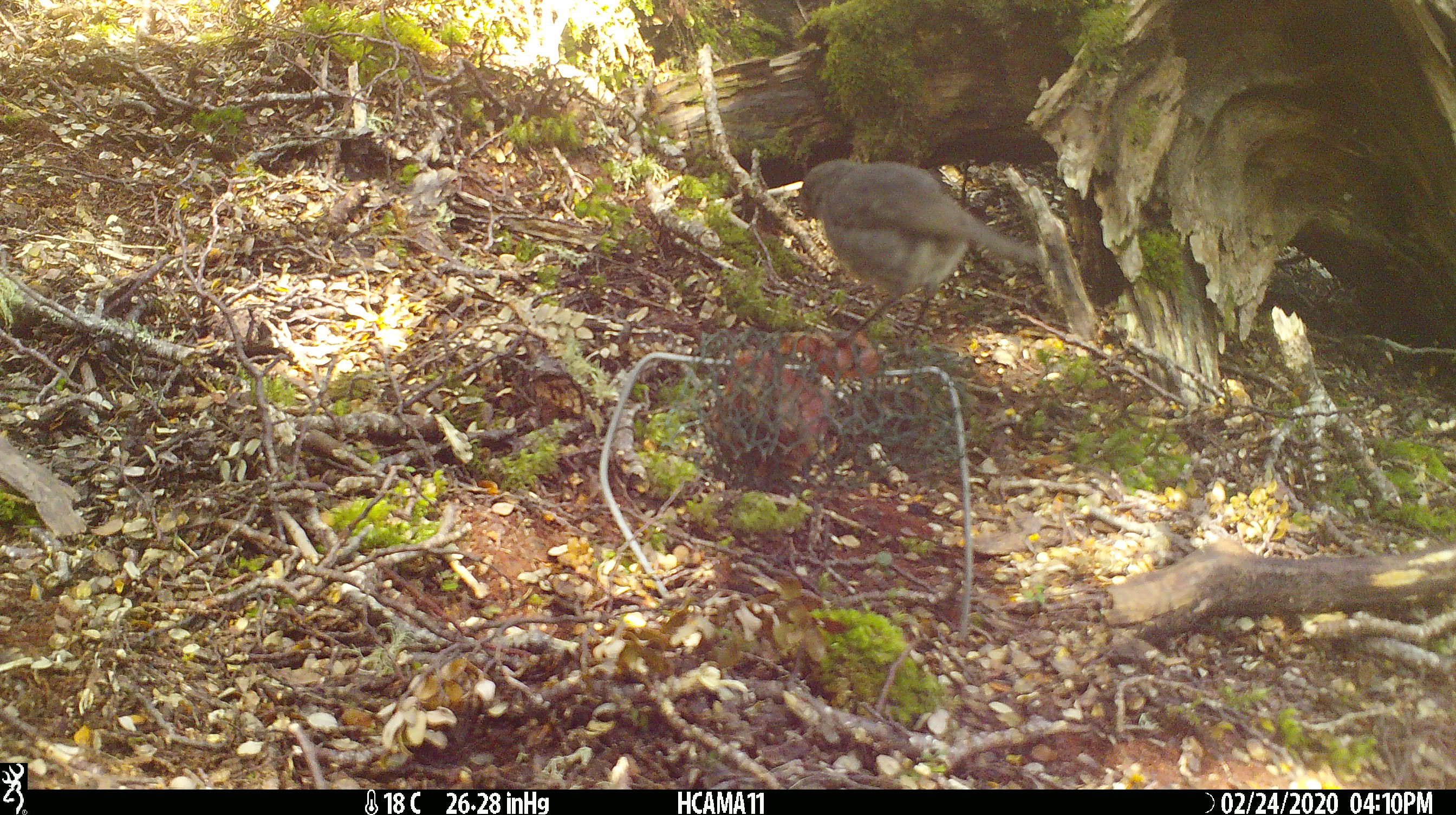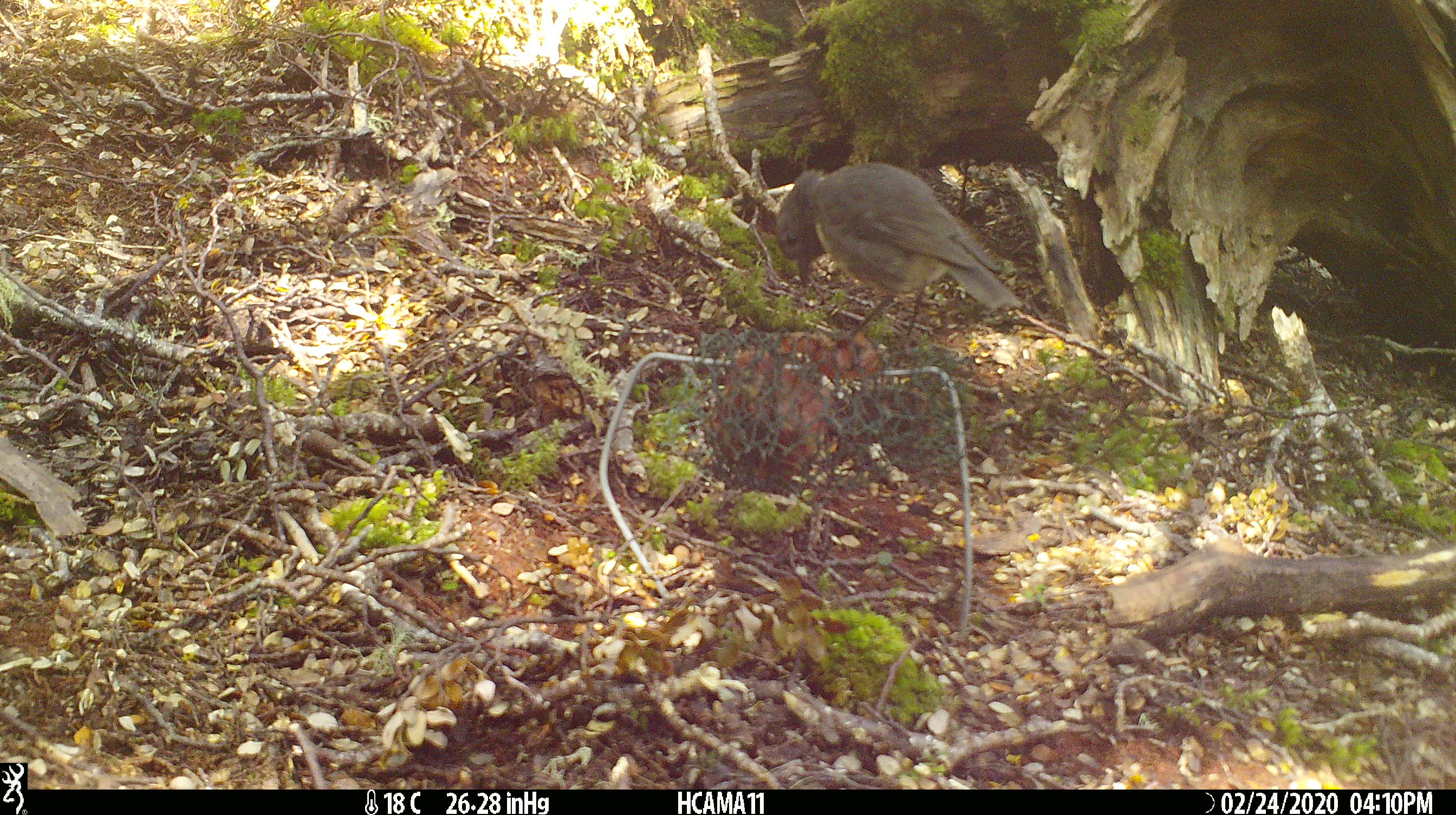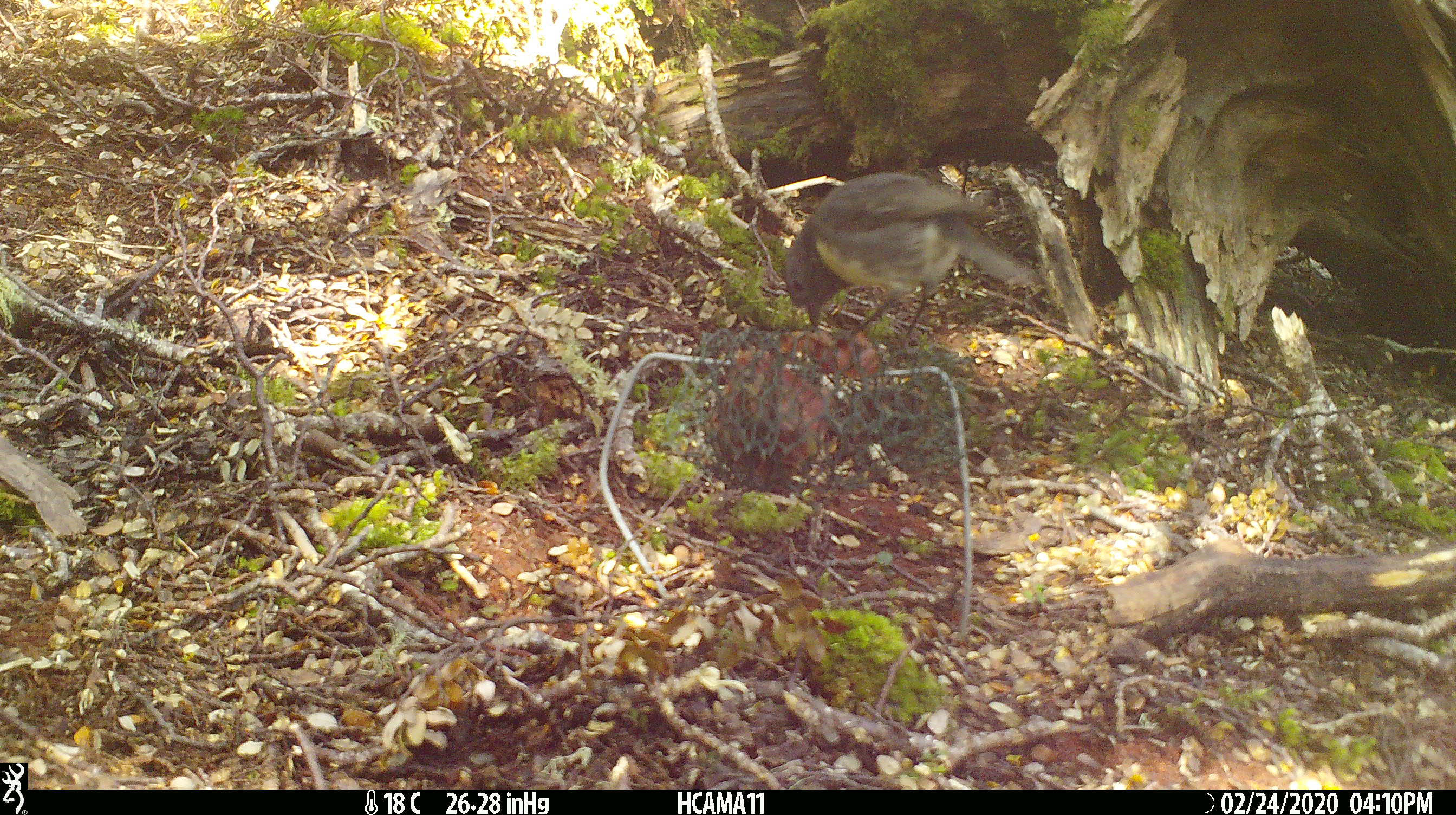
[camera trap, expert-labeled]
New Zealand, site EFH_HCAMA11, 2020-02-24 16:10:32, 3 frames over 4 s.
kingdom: Animalia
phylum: Chordata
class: Aves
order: Passeriformes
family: Petroicidae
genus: Petroica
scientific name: Petroica australis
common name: new zealand robin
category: robin